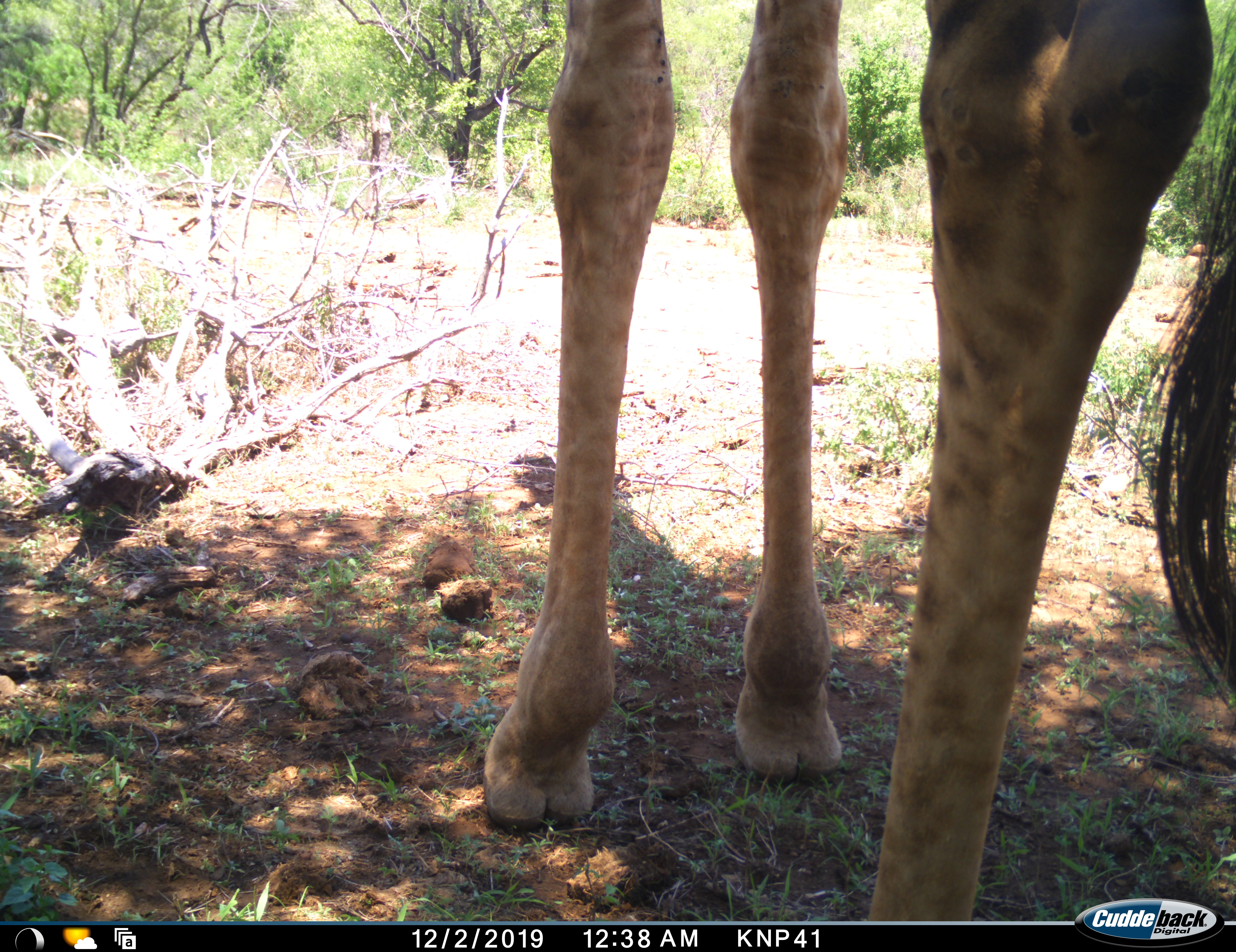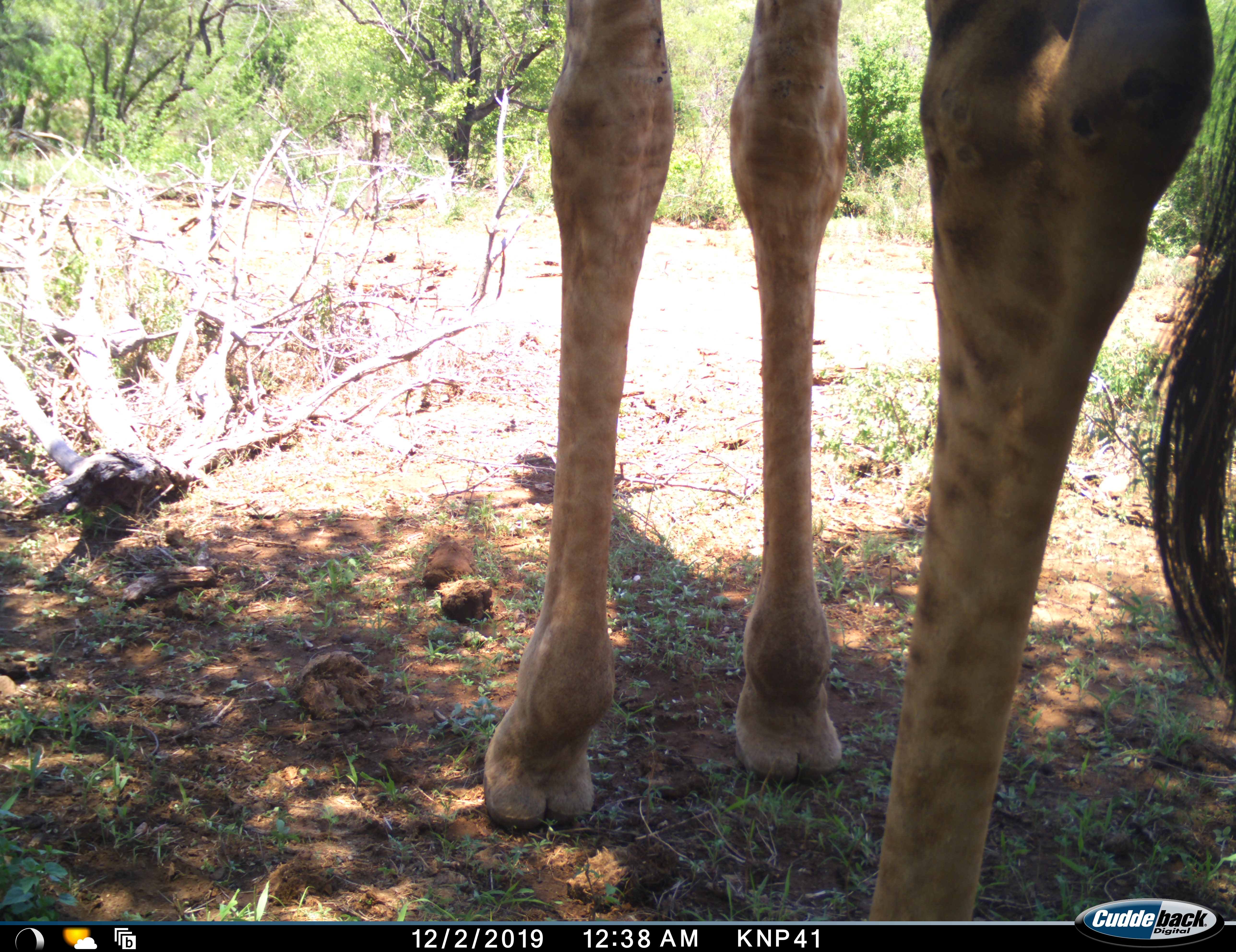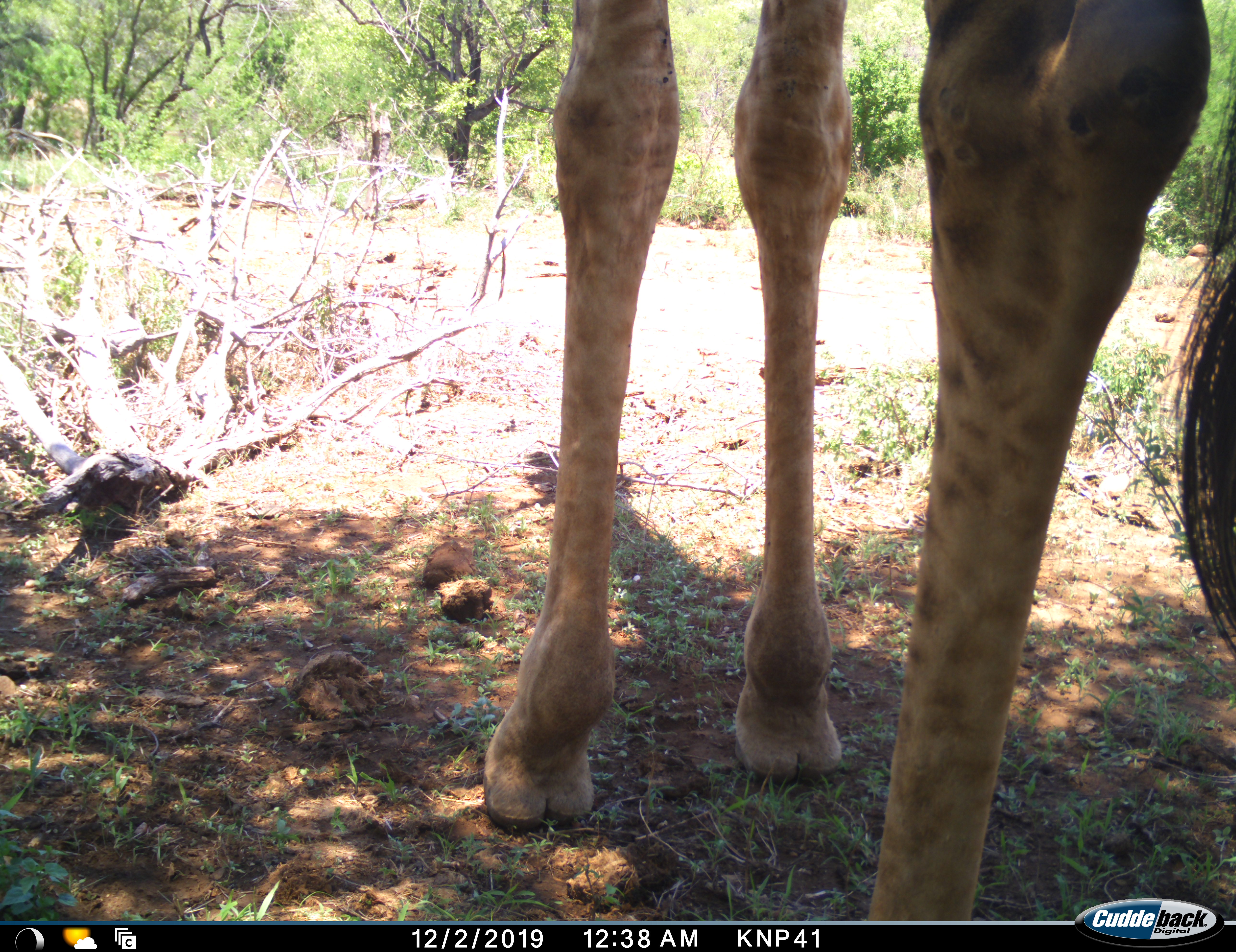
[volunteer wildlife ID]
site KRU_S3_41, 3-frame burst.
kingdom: Animalia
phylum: Chordata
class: Mammalia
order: Artiodactyla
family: Giraffidae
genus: Giraffa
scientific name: Giraffa camelopardalis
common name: giraffe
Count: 1.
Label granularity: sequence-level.